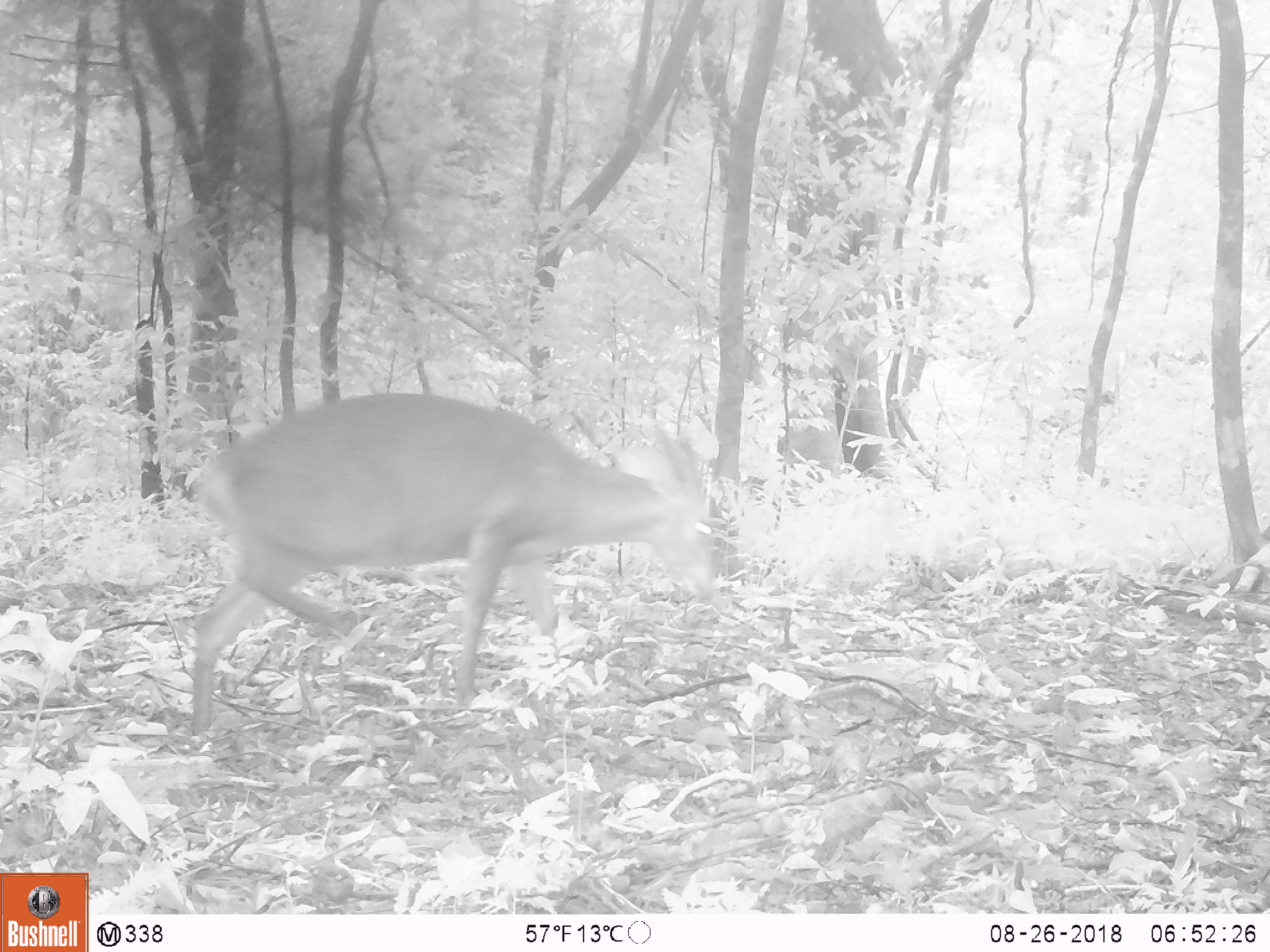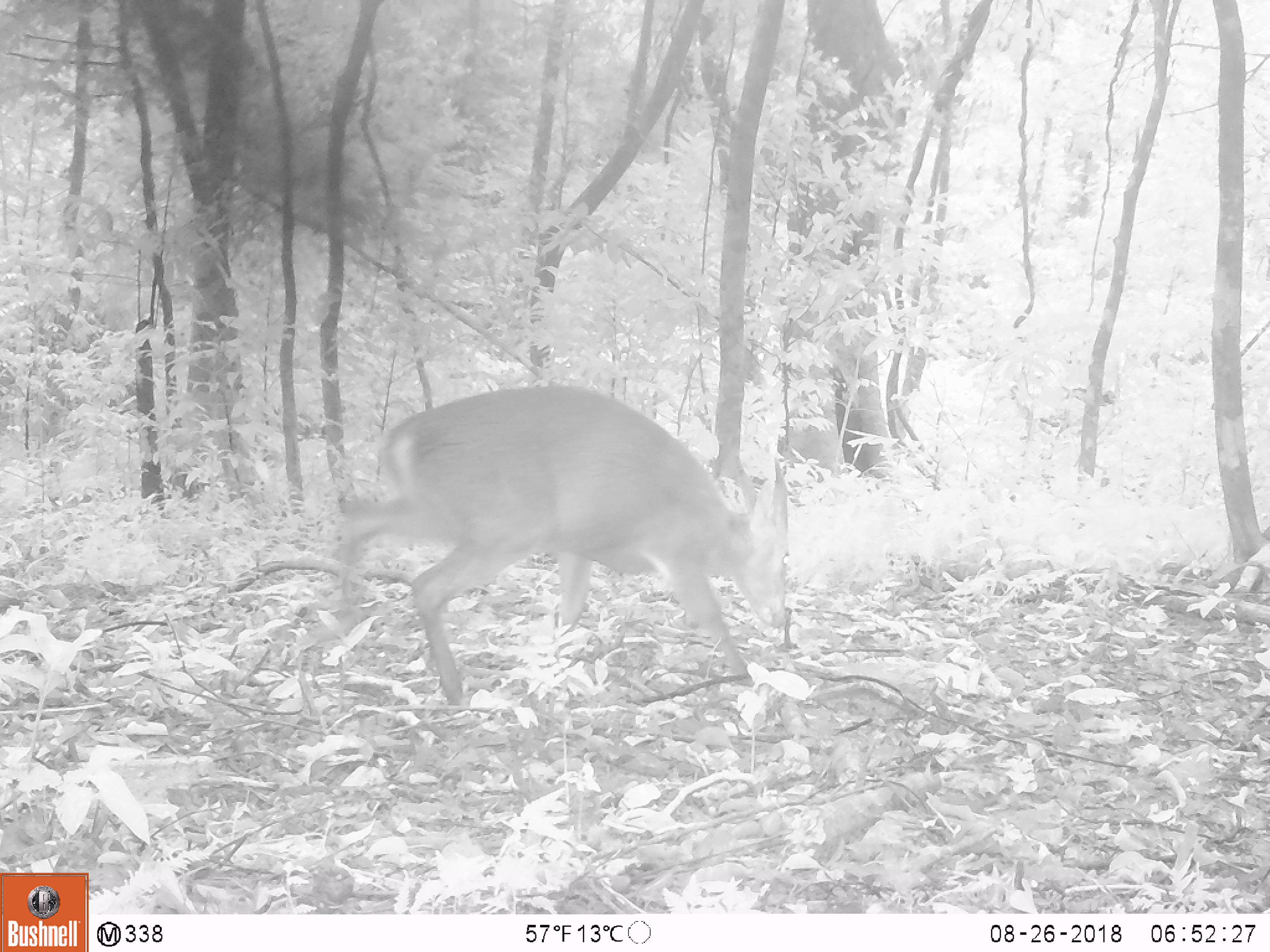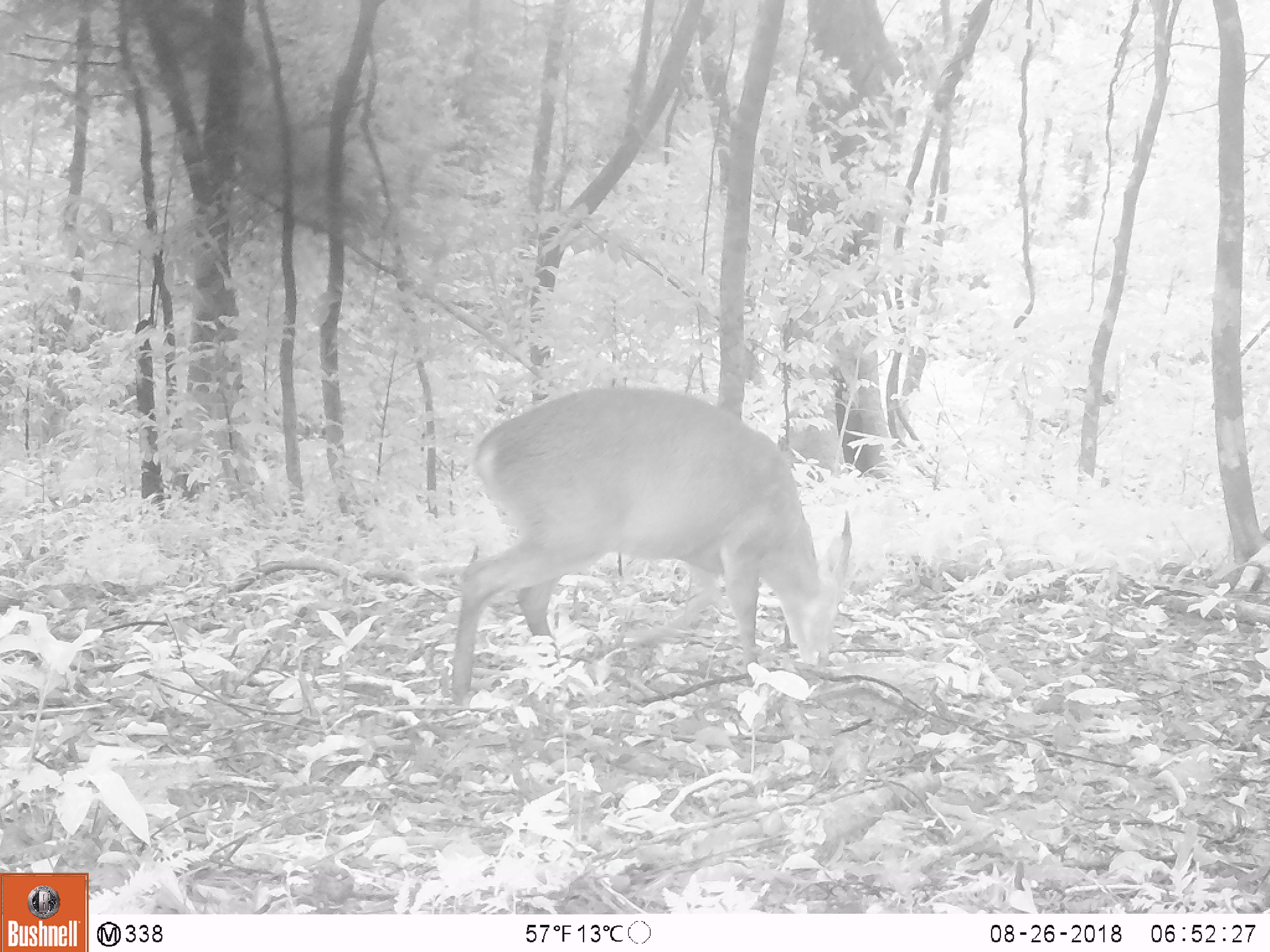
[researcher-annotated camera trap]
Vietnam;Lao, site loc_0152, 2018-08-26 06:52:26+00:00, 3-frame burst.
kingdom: Animalia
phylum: Chordata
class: Mammalia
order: Artiodactyla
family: Cervidae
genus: Muntiacus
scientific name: Muntiacus vuquangensis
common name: large-antlered muntjac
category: large antlered muntjac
Large antlered muntjac (large-antlered muntjac) (Muntiacus vuquangensis). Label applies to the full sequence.